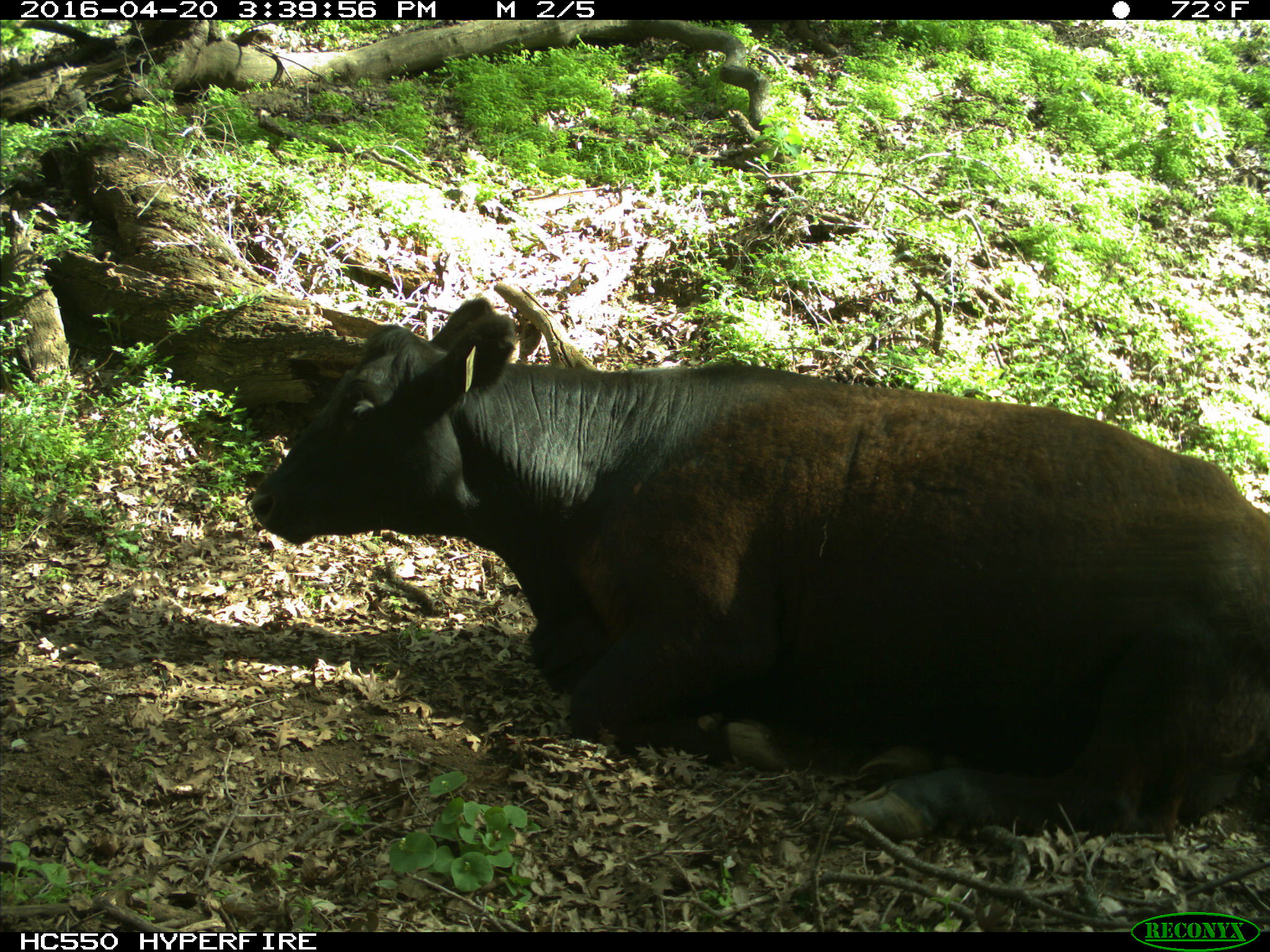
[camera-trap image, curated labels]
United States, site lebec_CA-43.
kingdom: Animalia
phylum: Chordata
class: Mammalia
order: Artiodactyla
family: Bovidae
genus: Bos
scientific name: Bos taurus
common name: domestic cow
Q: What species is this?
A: Bos taurus (domestic cow).